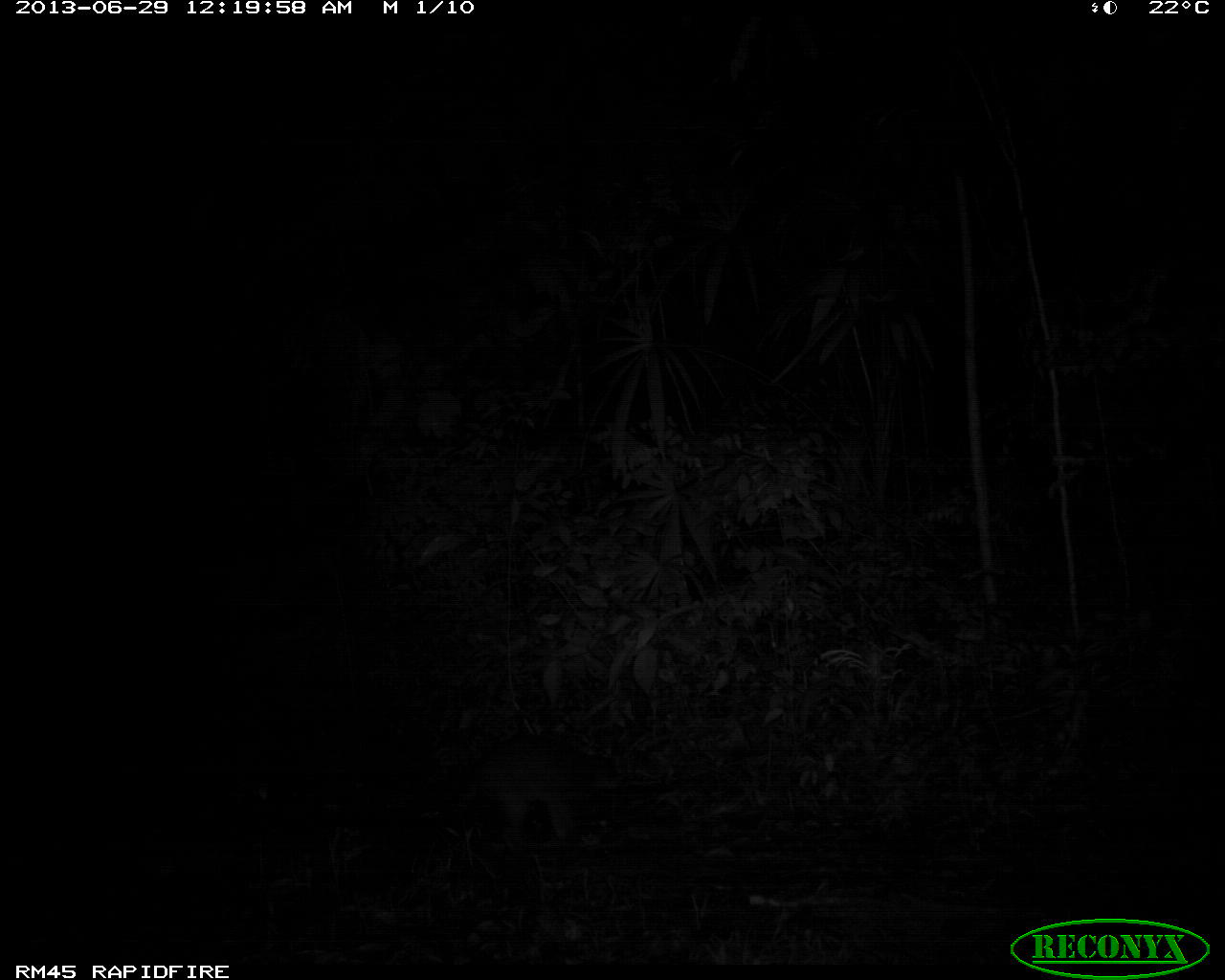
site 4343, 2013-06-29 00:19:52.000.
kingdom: Animalia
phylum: Chordata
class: Mammalia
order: Carnivora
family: Procyonidae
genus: Procyon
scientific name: Procyon lotor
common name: common raccoon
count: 1